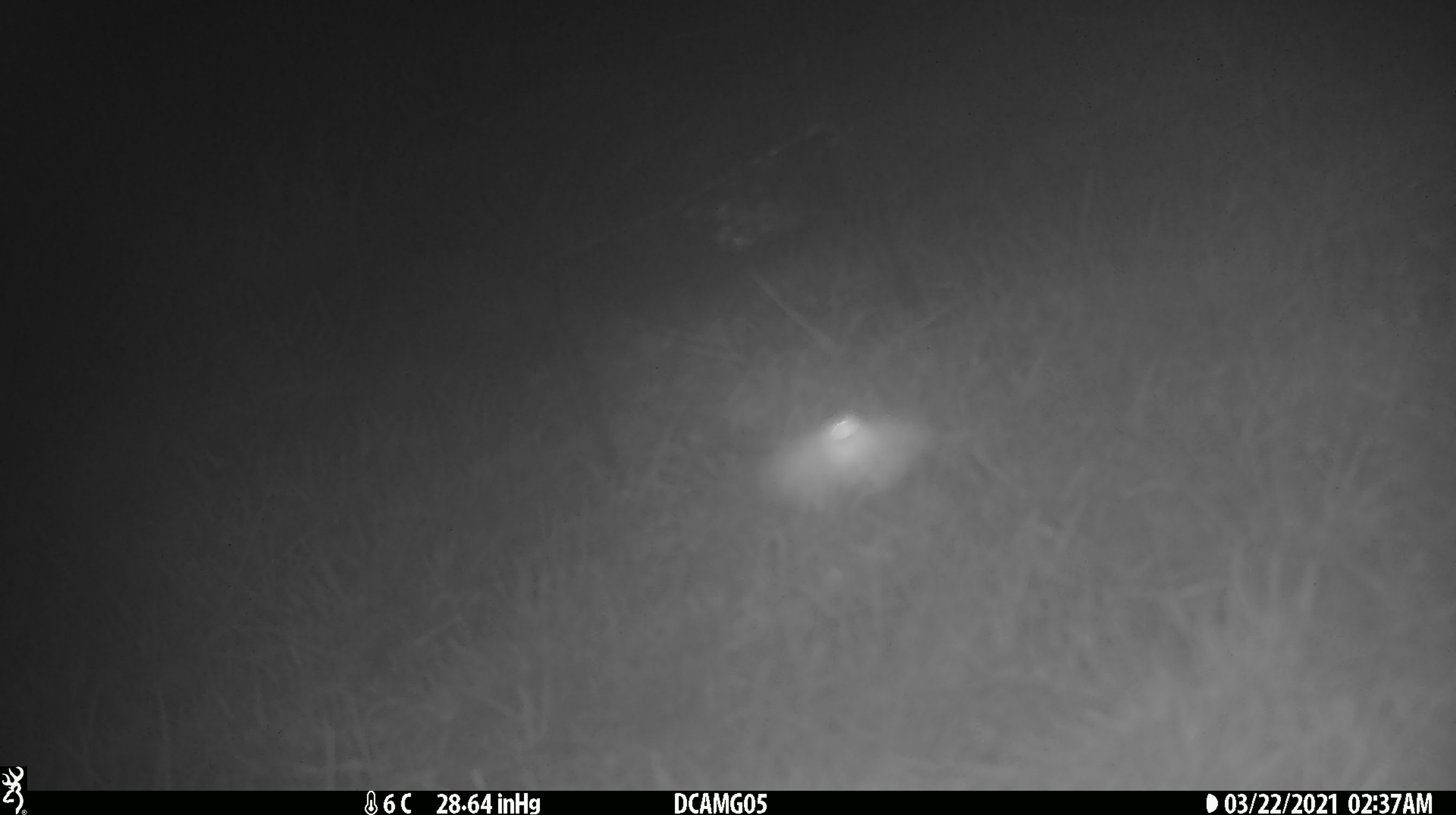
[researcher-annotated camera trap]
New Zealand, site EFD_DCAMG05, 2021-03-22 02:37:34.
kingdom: Animalia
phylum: Arthropoda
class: Insecta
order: Lepidoptera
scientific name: Lepidoptera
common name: moth